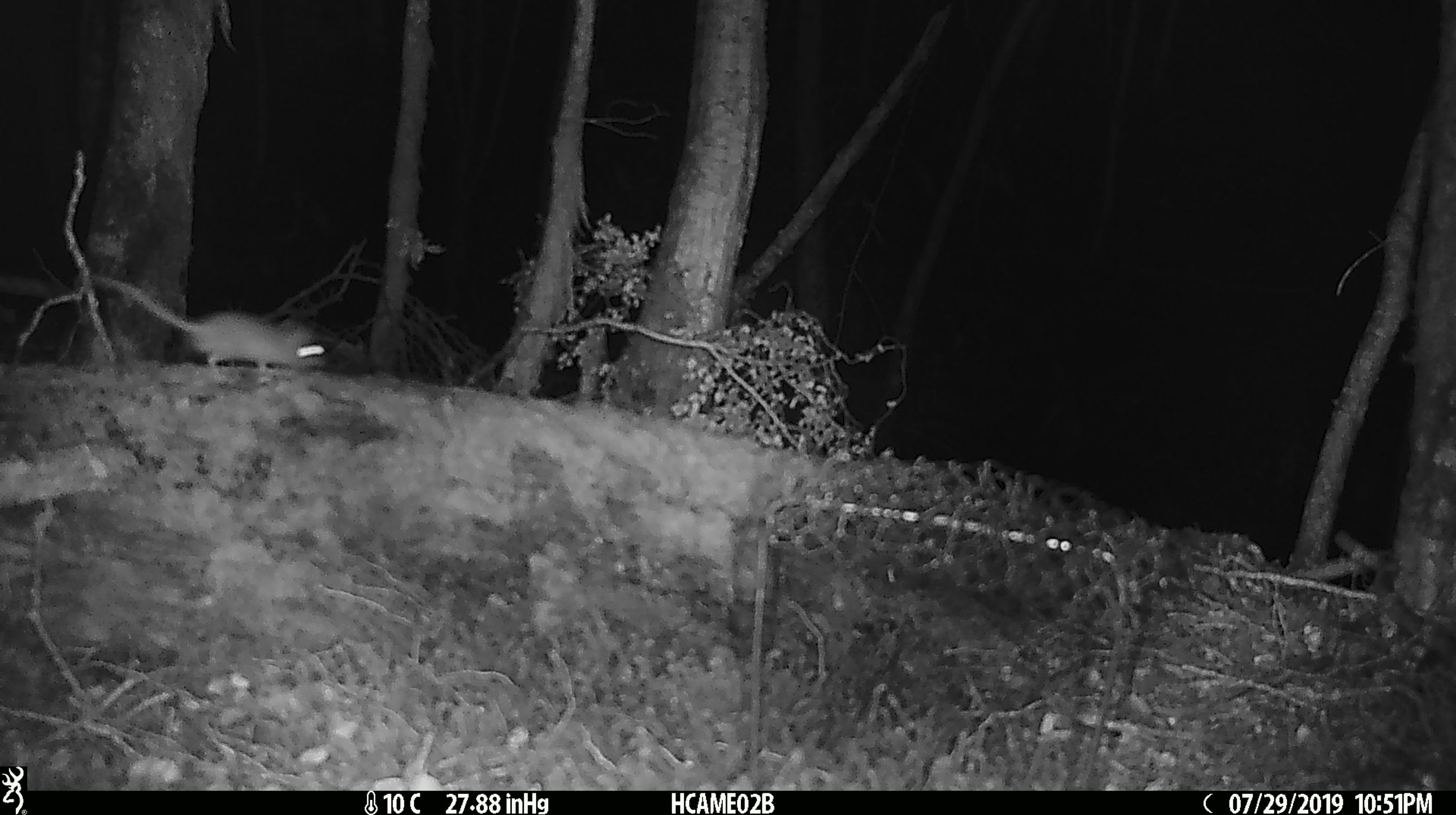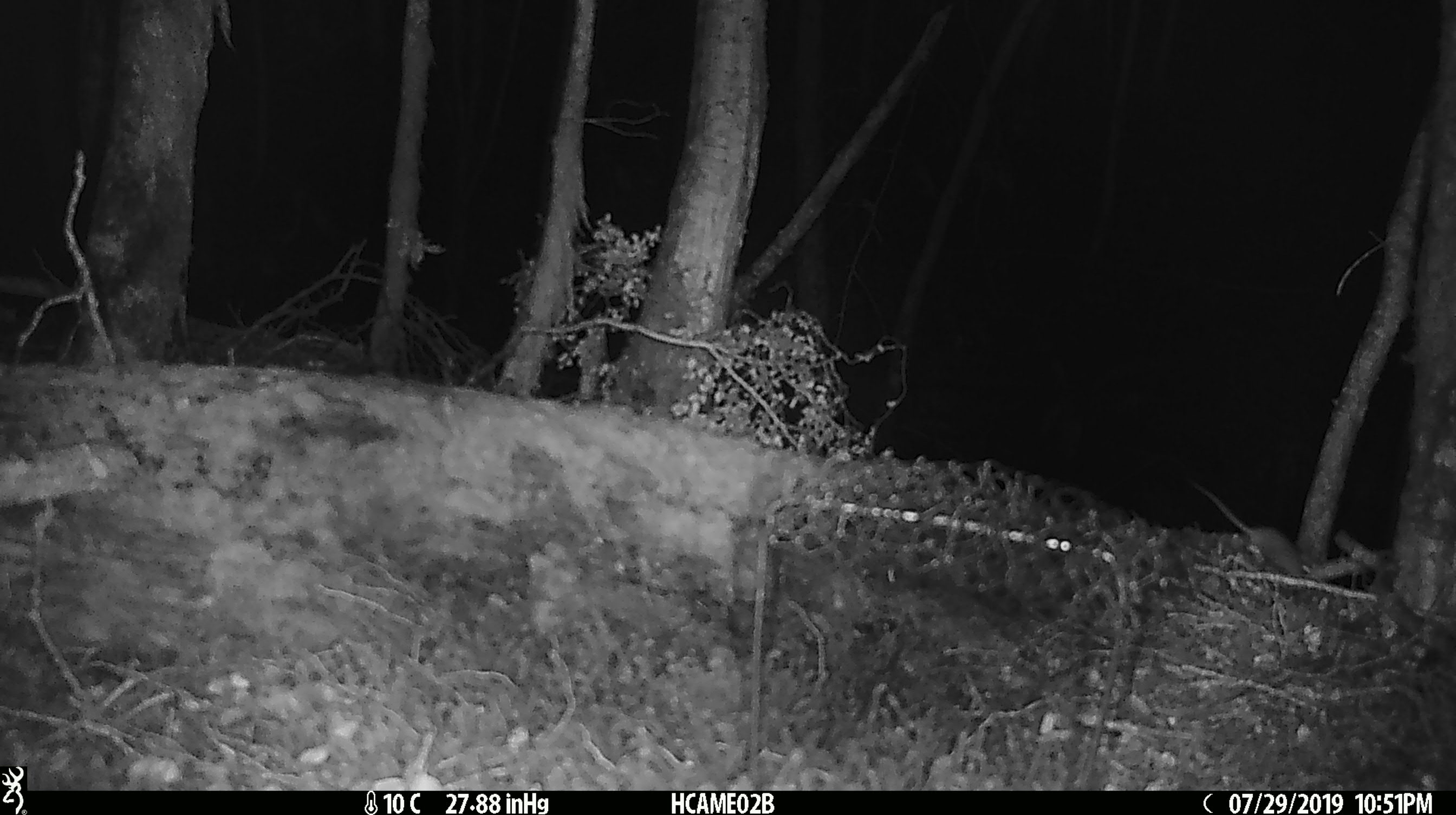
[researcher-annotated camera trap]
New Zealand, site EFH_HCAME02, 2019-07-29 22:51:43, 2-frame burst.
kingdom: Animalia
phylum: Chordata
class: Mammalia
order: Rodentia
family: Muridae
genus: Mus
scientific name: Mus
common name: mouse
Mouse (Mus).